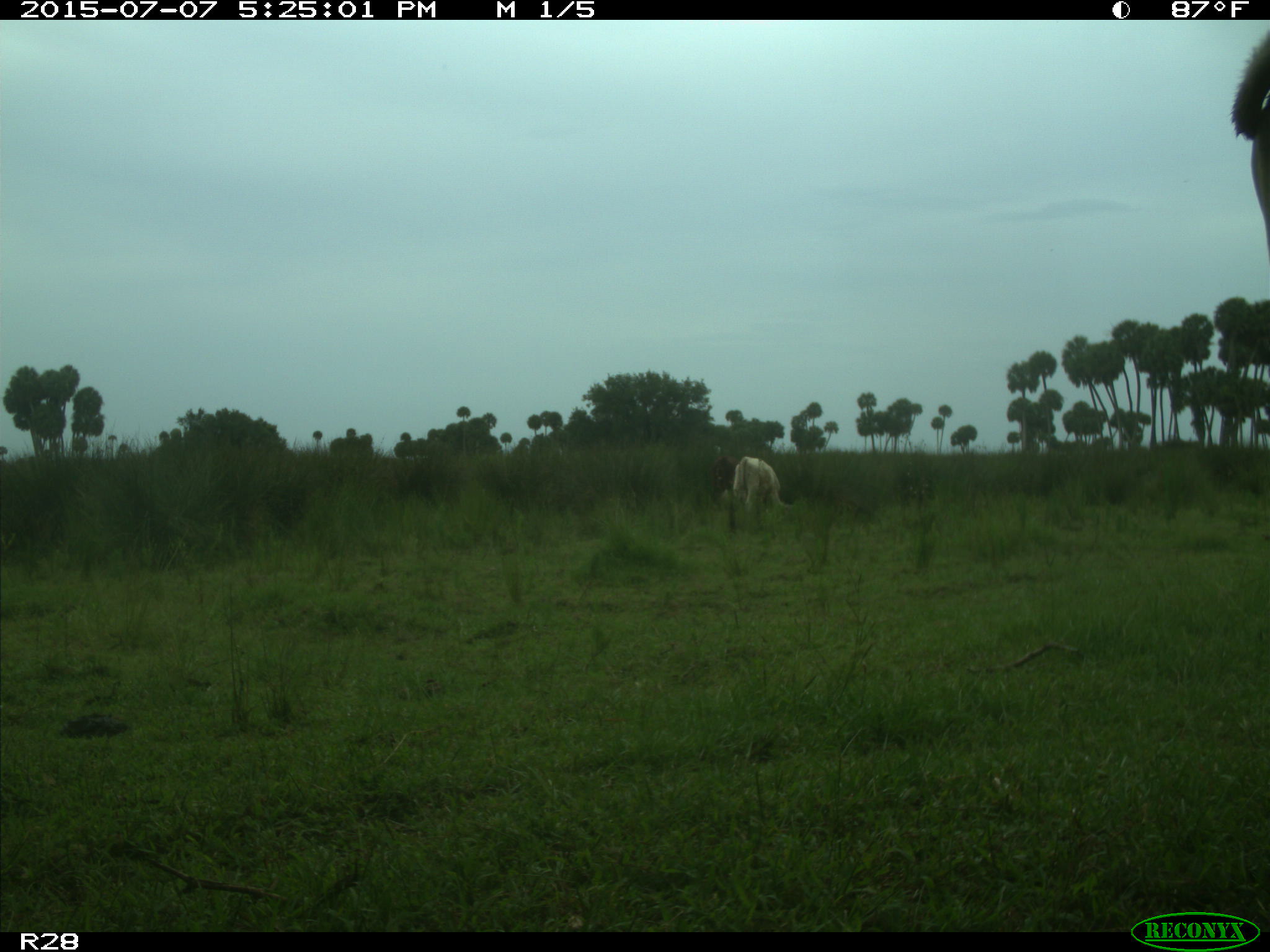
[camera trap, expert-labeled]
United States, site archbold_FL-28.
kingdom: Animalia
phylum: Chordata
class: Mammalia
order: Artiodactyla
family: Bovidae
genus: Bos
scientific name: Bos taurus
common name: domestic cow